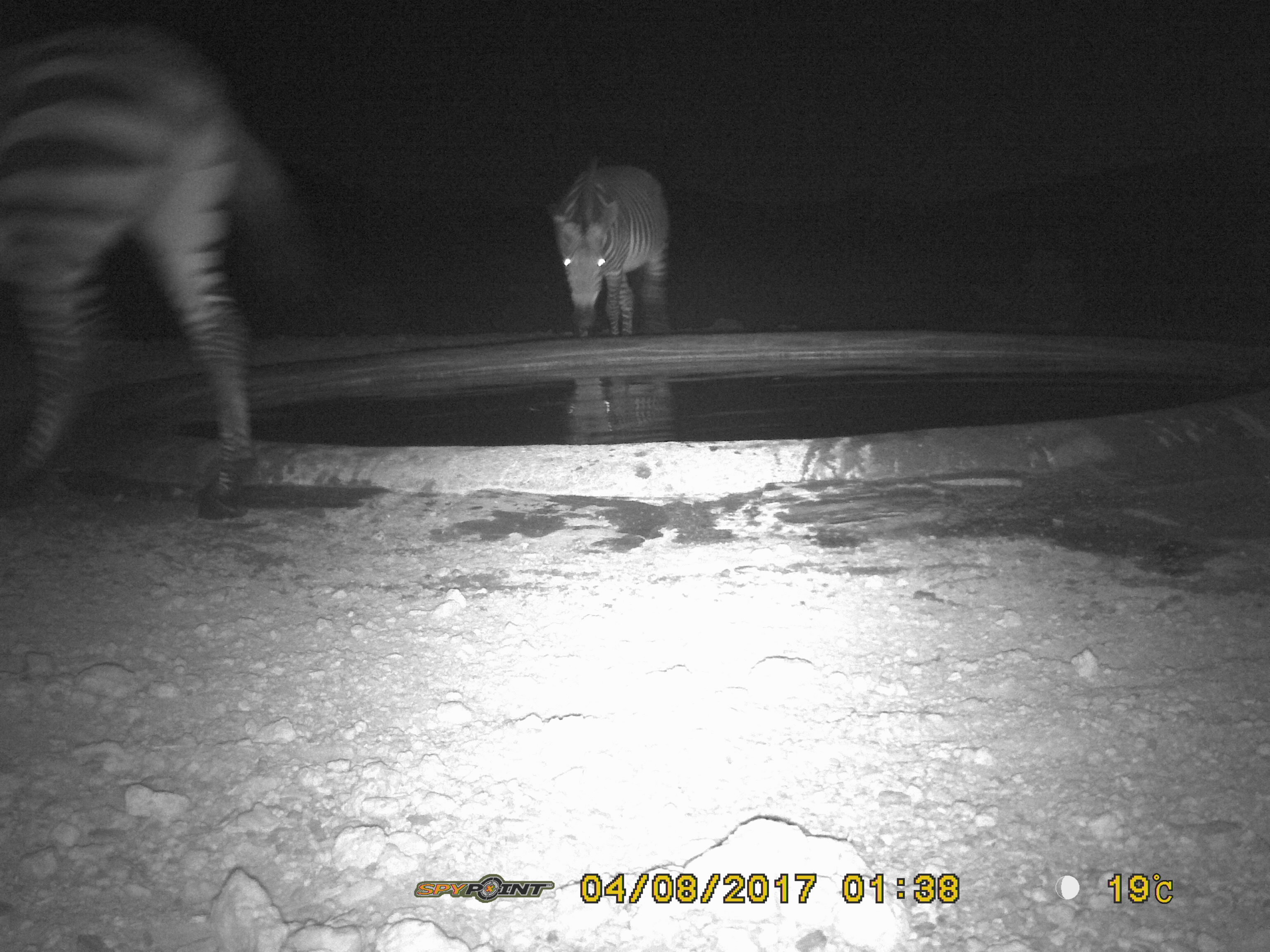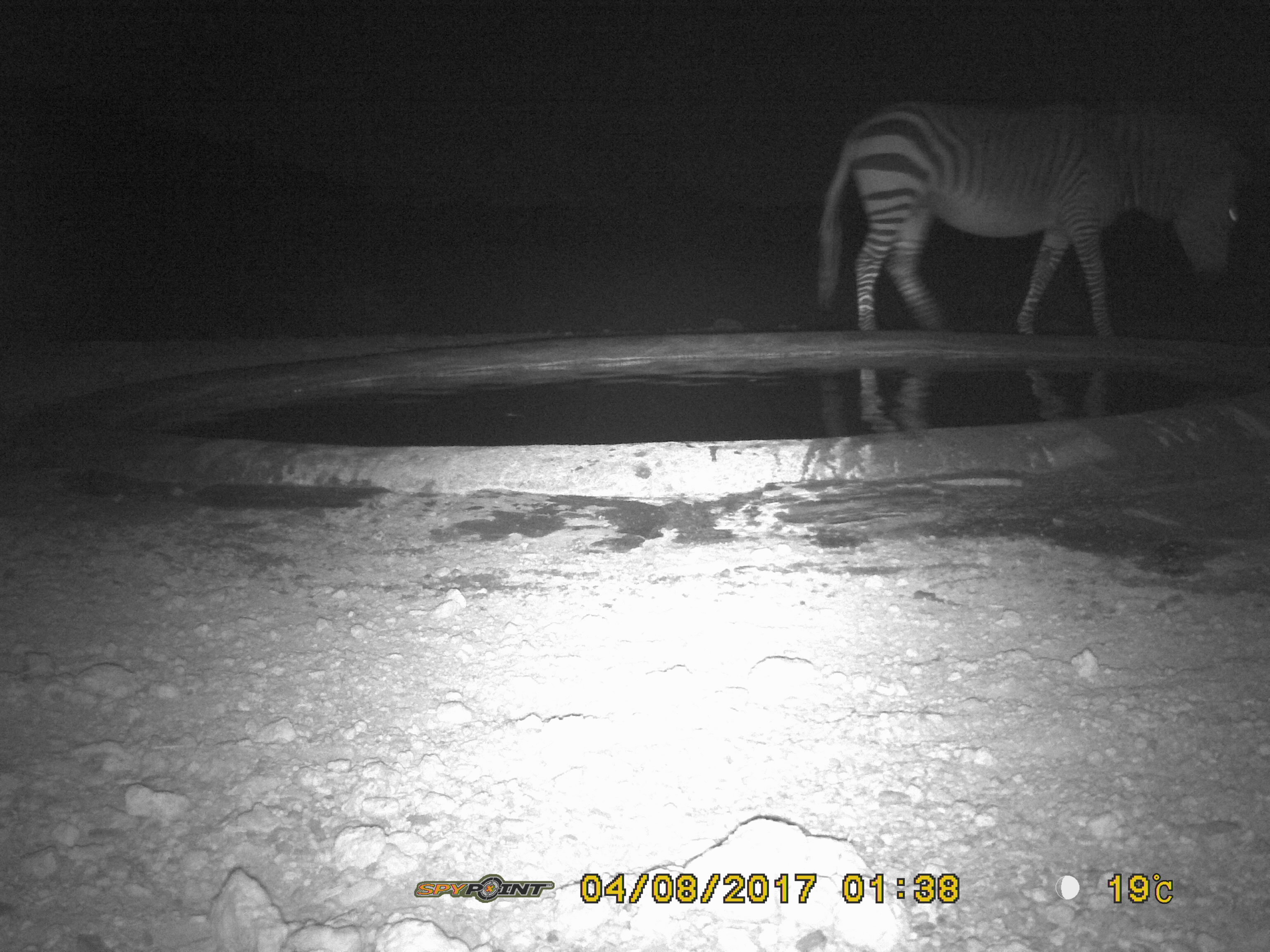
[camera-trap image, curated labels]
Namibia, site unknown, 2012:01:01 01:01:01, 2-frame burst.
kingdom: Animalia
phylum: Chordata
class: Mammalia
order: Perissodactyla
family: Equidae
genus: Equus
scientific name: Equus zebra hartmannae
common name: hartmann's mountain zebra